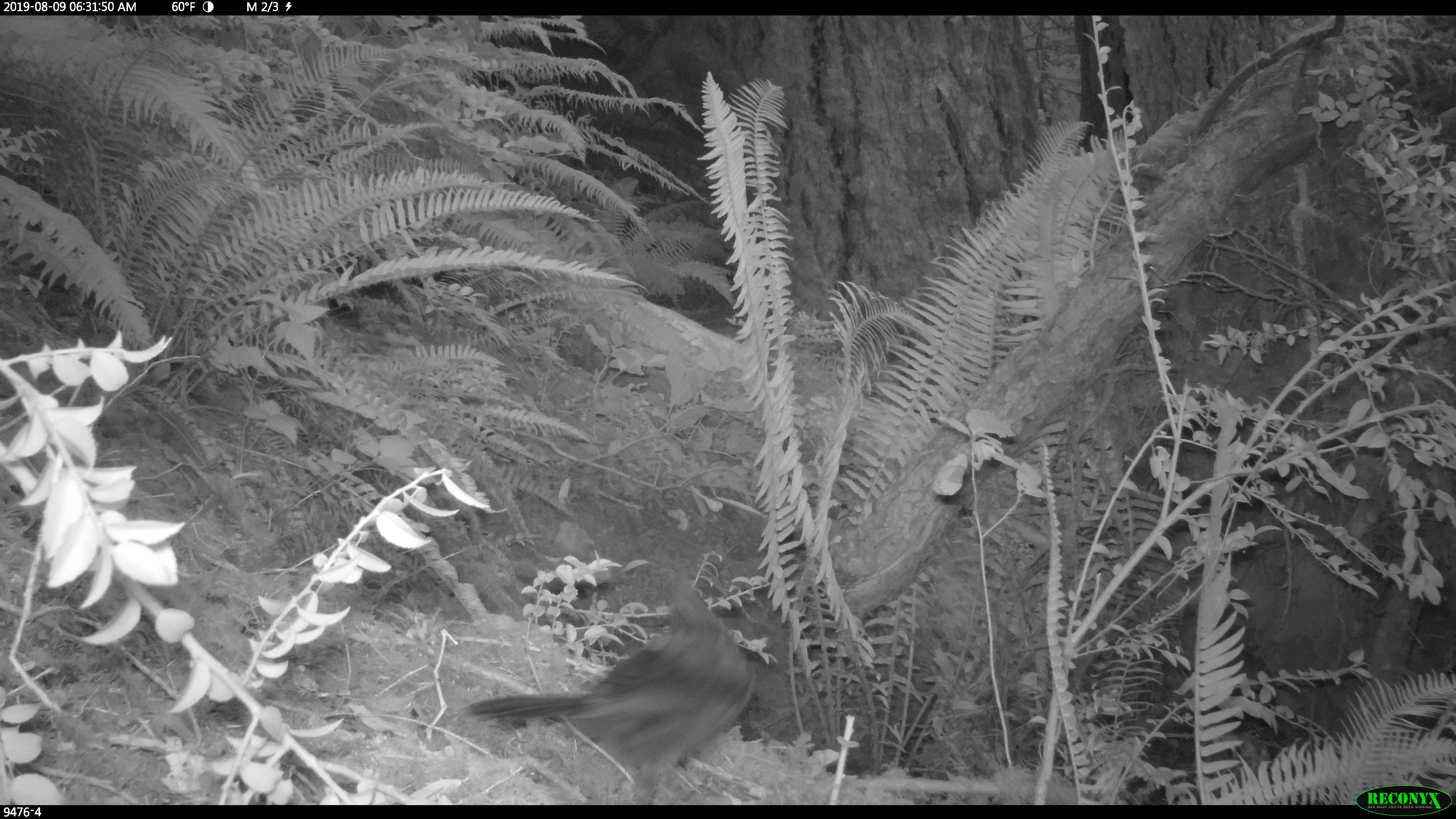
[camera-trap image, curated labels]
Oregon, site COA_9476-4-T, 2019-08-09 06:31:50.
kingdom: Animalia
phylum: Chordata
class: Aves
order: Passeriformes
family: Corvidae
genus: Cyanocitta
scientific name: Cyanocitta stelleri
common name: steller's jay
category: stellers jay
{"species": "stellers jay (steller's jay) (Cyanocitta stelleri)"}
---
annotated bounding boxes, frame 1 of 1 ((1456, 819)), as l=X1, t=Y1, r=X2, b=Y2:
stellers jay: l=464, t=578, r=761, b=798